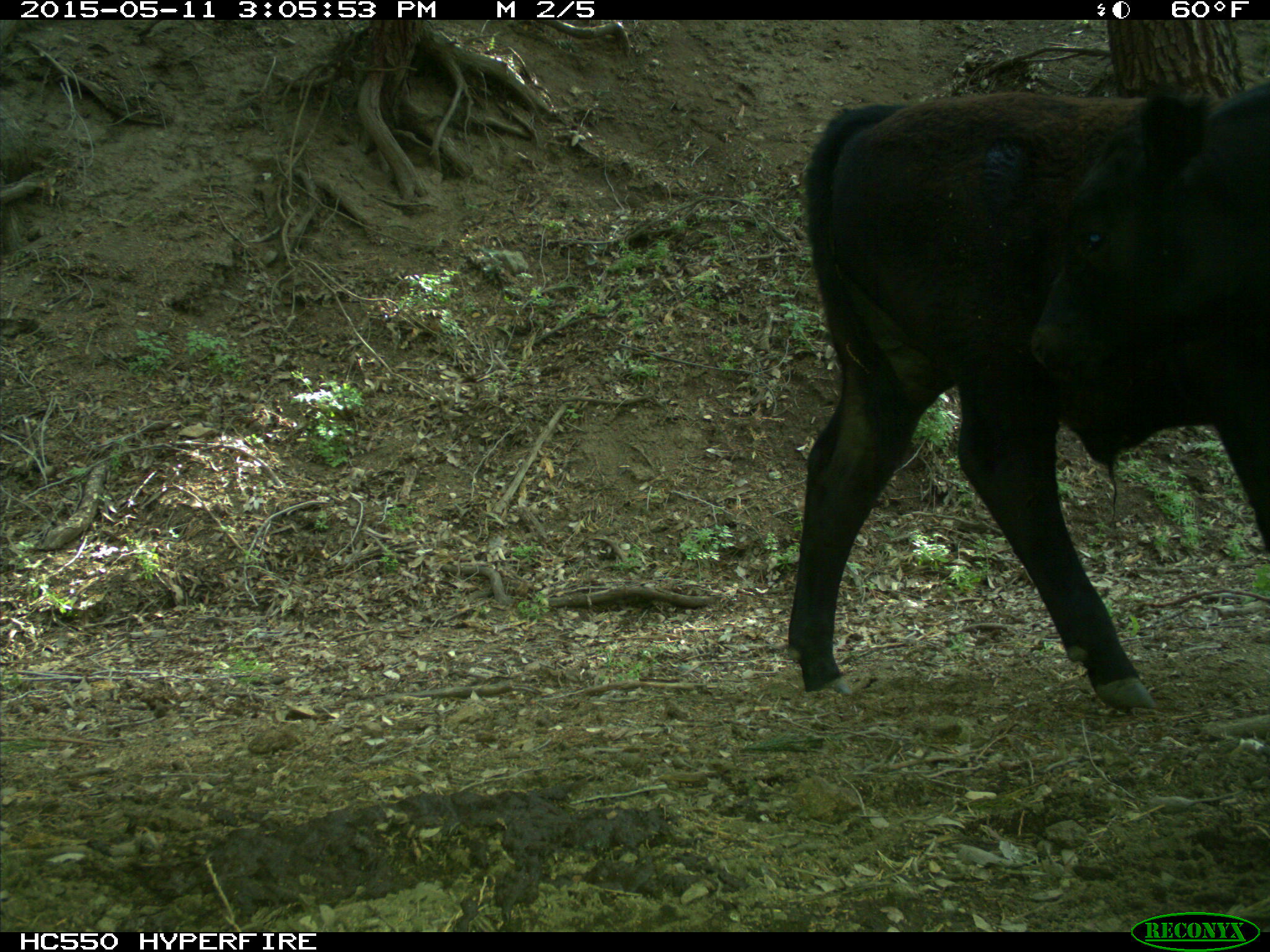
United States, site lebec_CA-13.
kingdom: Animalia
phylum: Chordata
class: Mammalia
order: Artiodactyla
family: Bovidae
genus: Bos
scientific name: Bos taurus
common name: domestic cow